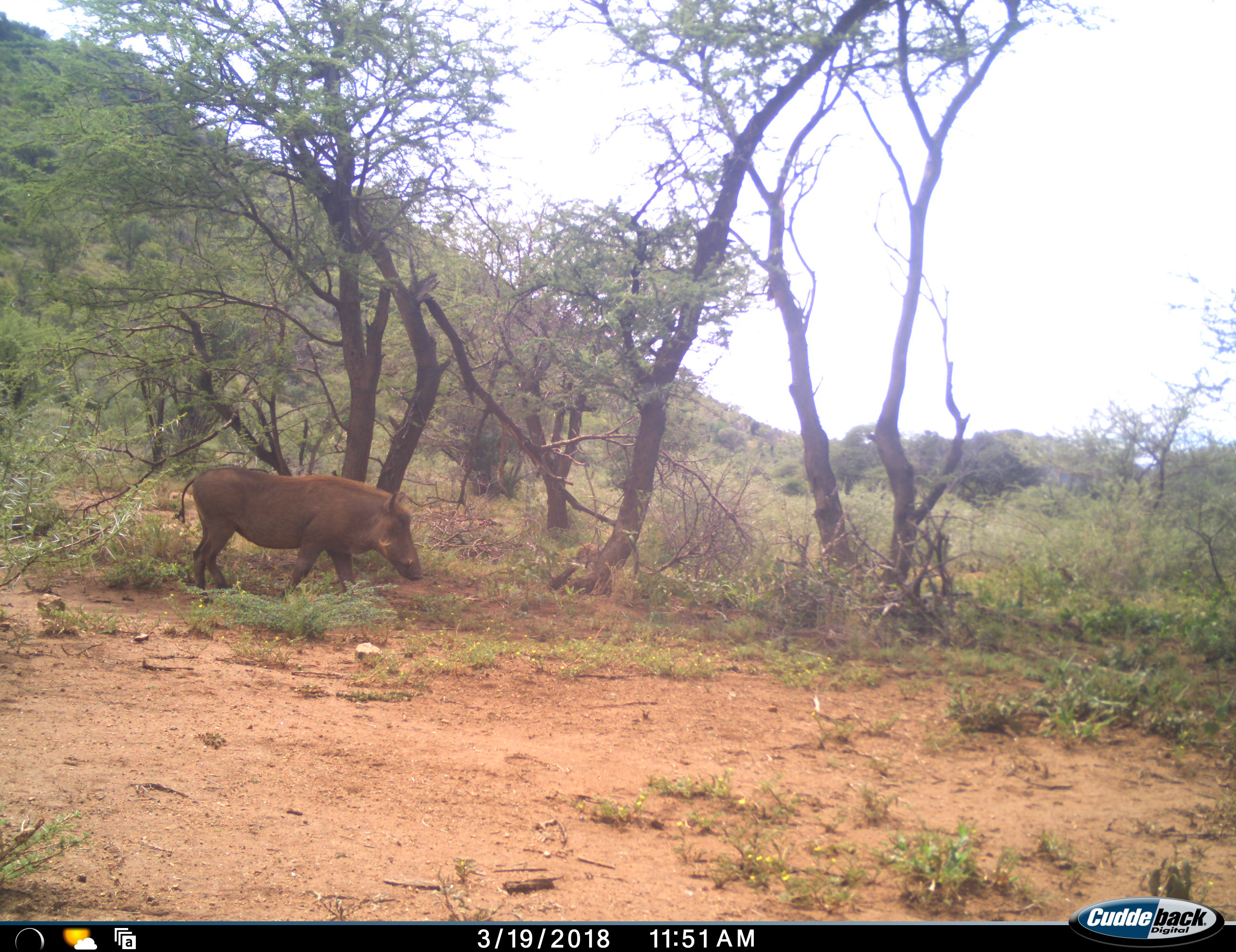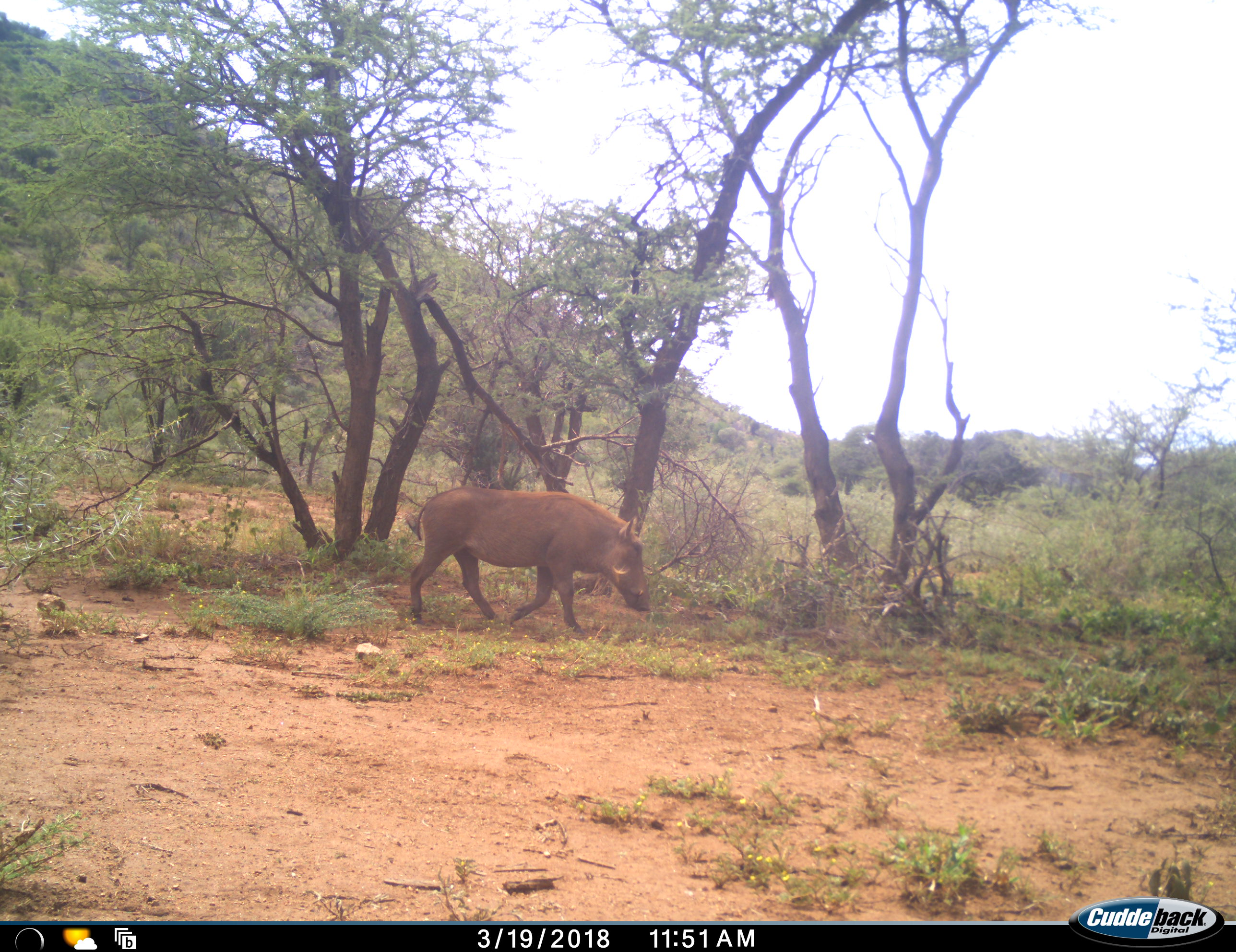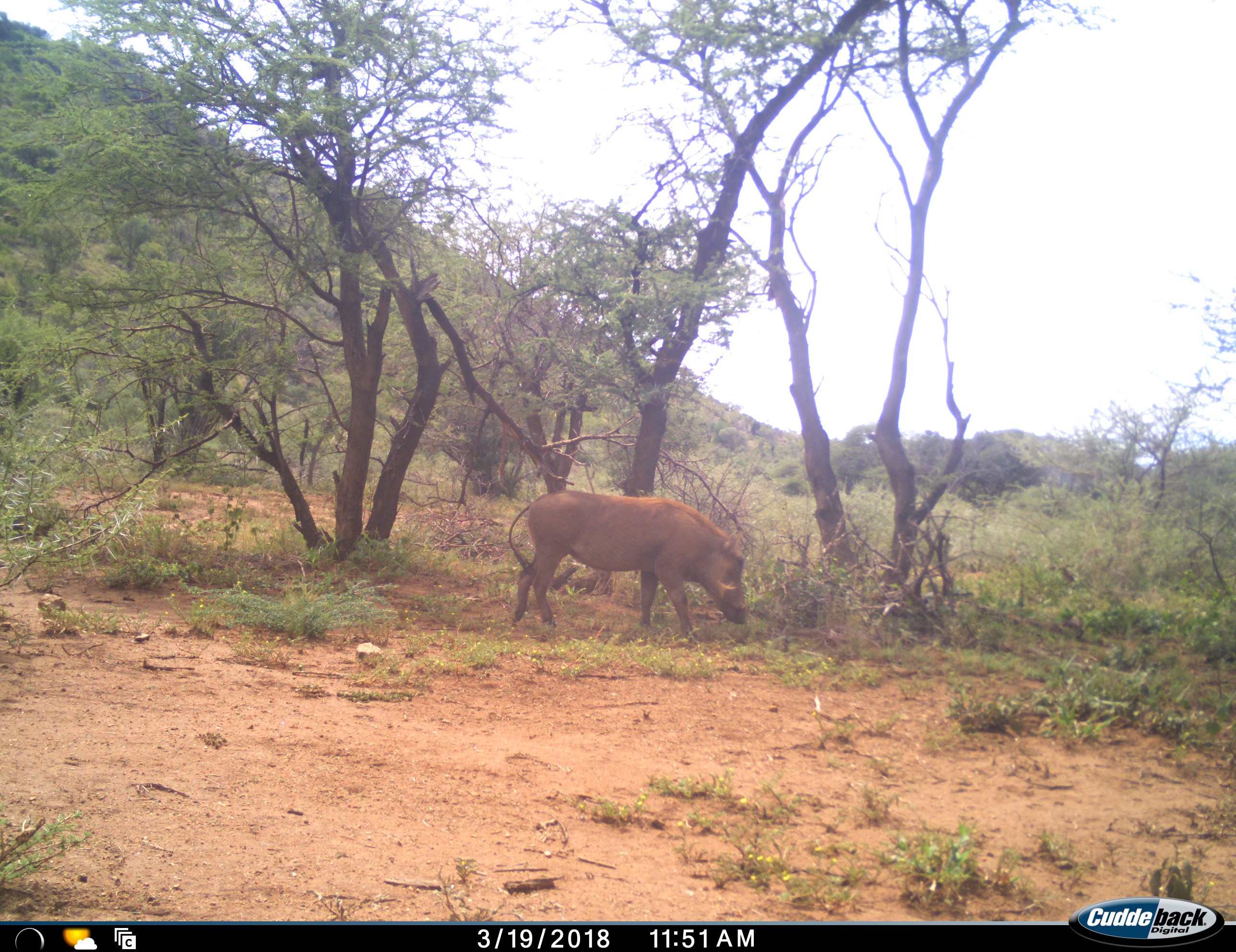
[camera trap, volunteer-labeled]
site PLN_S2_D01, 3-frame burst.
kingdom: Animalia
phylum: Chordata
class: Mammalia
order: Artiodactyla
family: Suidae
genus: Phacochoerus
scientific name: Phacochoerus africanus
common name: warthog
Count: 1.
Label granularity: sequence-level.